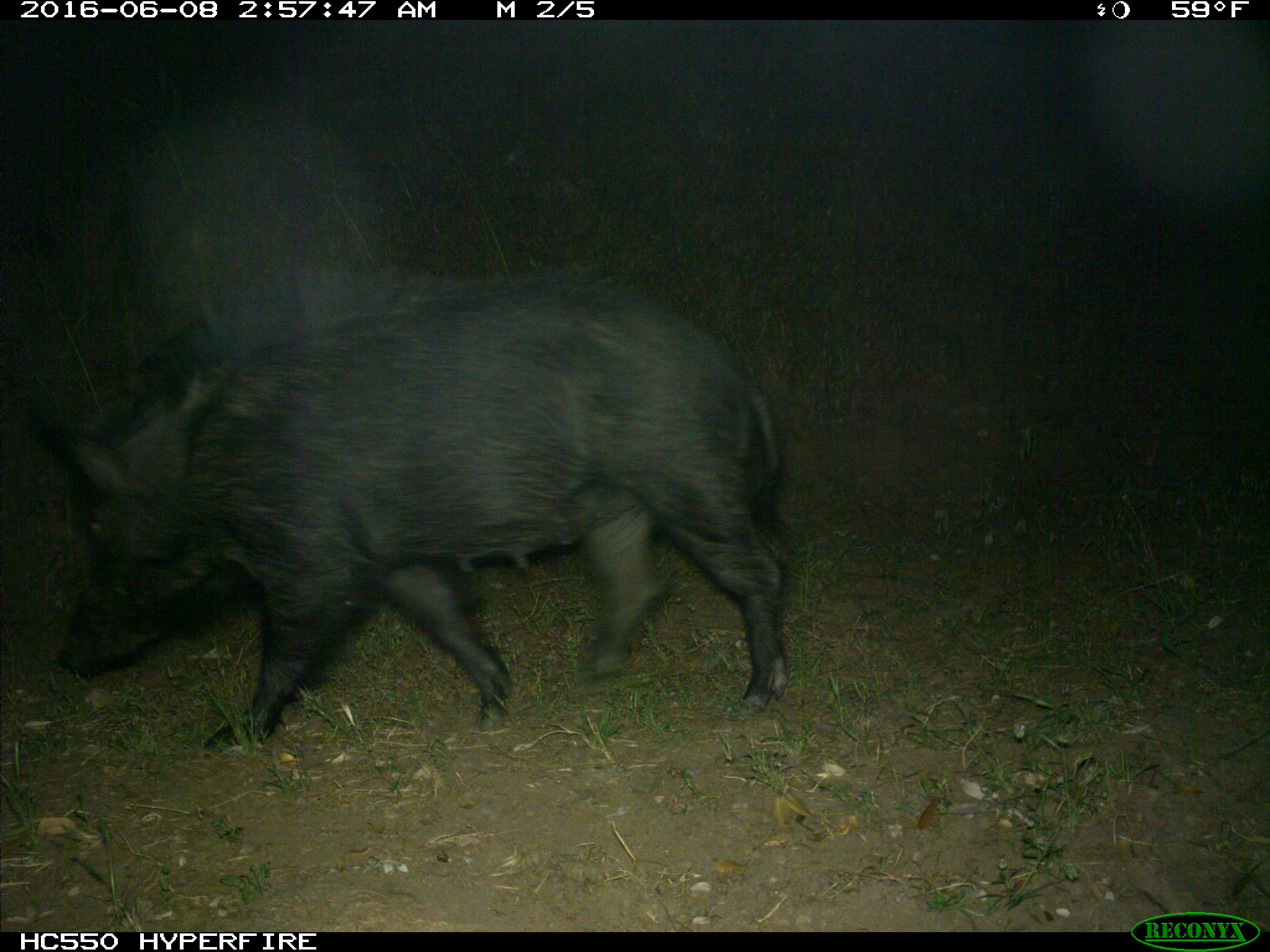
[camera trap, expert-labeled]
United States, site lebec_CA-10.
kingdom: Animalia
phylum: Chordata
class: Mammalia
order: Artiodactyla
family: Suidae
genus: Sus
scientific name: Sus scrofa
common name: wild boar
Sus scrofa (wild boar).